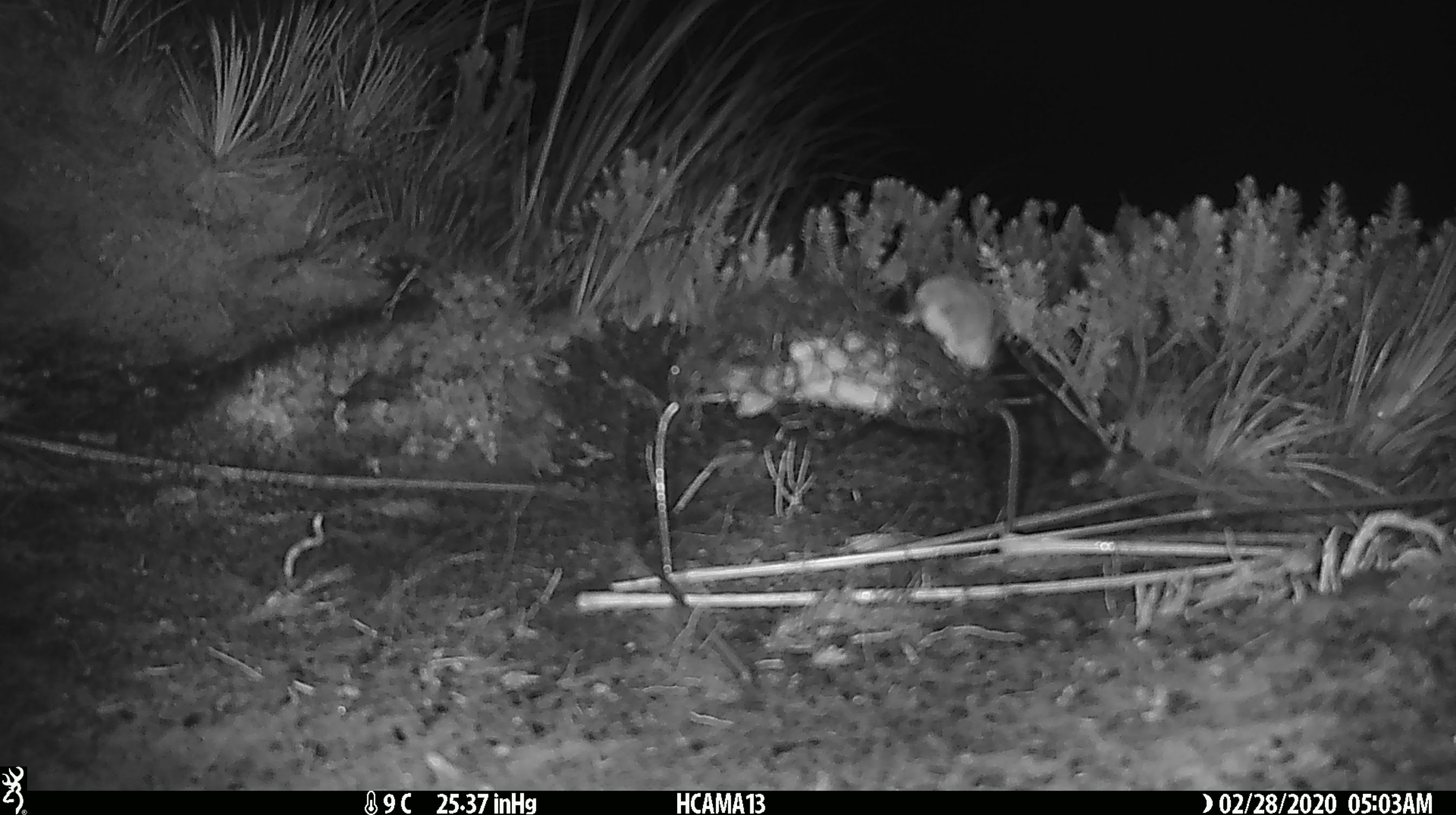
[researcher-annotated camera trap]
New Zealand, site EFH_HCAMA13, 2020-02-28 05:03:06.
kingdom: Animalia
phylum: Chordata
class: Mammalia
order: Rodentia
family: Muridae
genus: Mus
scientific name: Mus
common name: mouse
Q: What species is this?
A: Mouse (Mus).